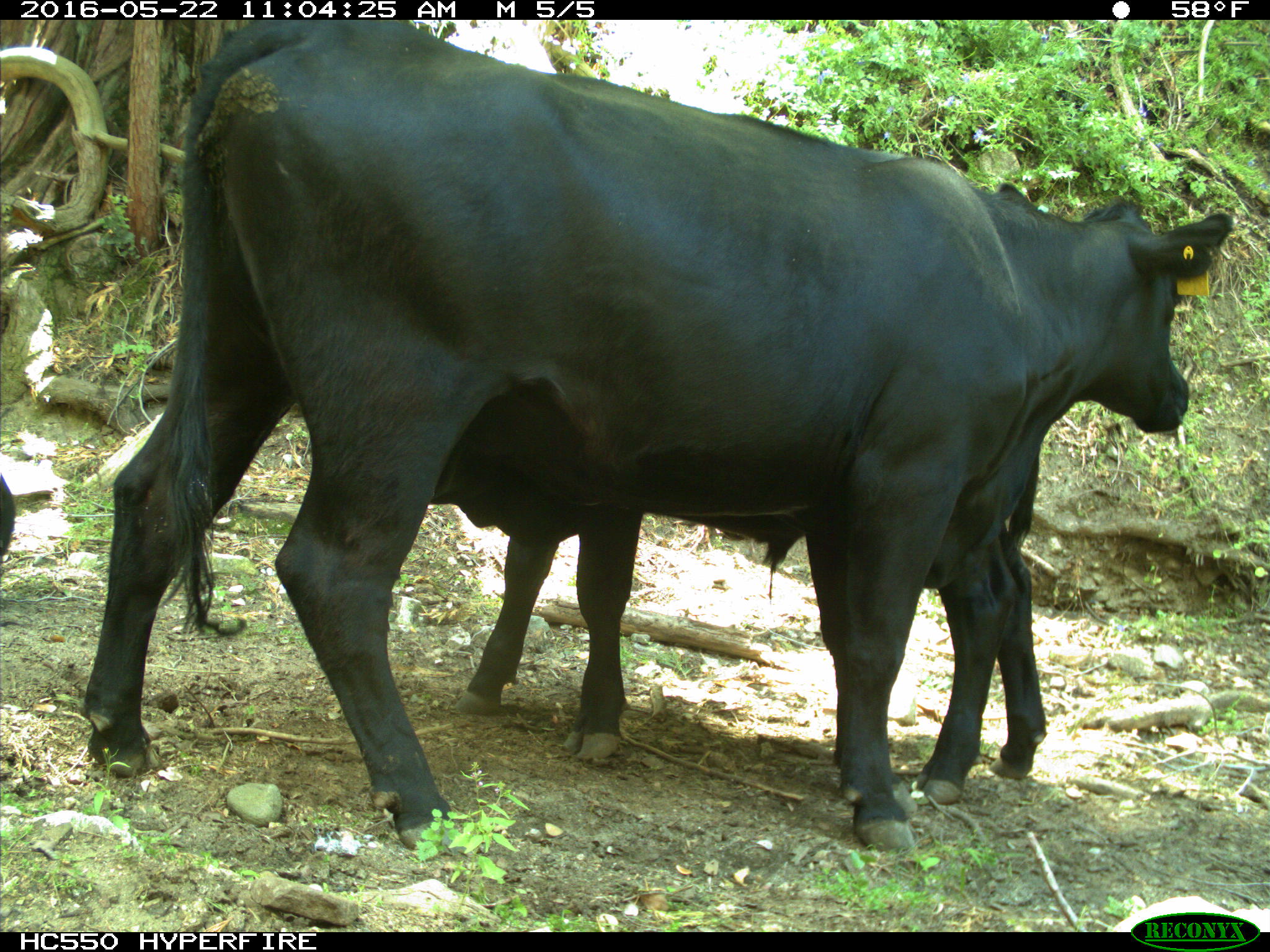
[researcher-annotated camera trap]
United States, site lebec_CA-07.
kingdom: Animalia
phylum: Chordata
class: Mammalia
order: Artiodactyla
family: Bovidae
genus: Bos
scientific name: Bos taurus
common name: domestic cow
Bos taurus (domestic cow).